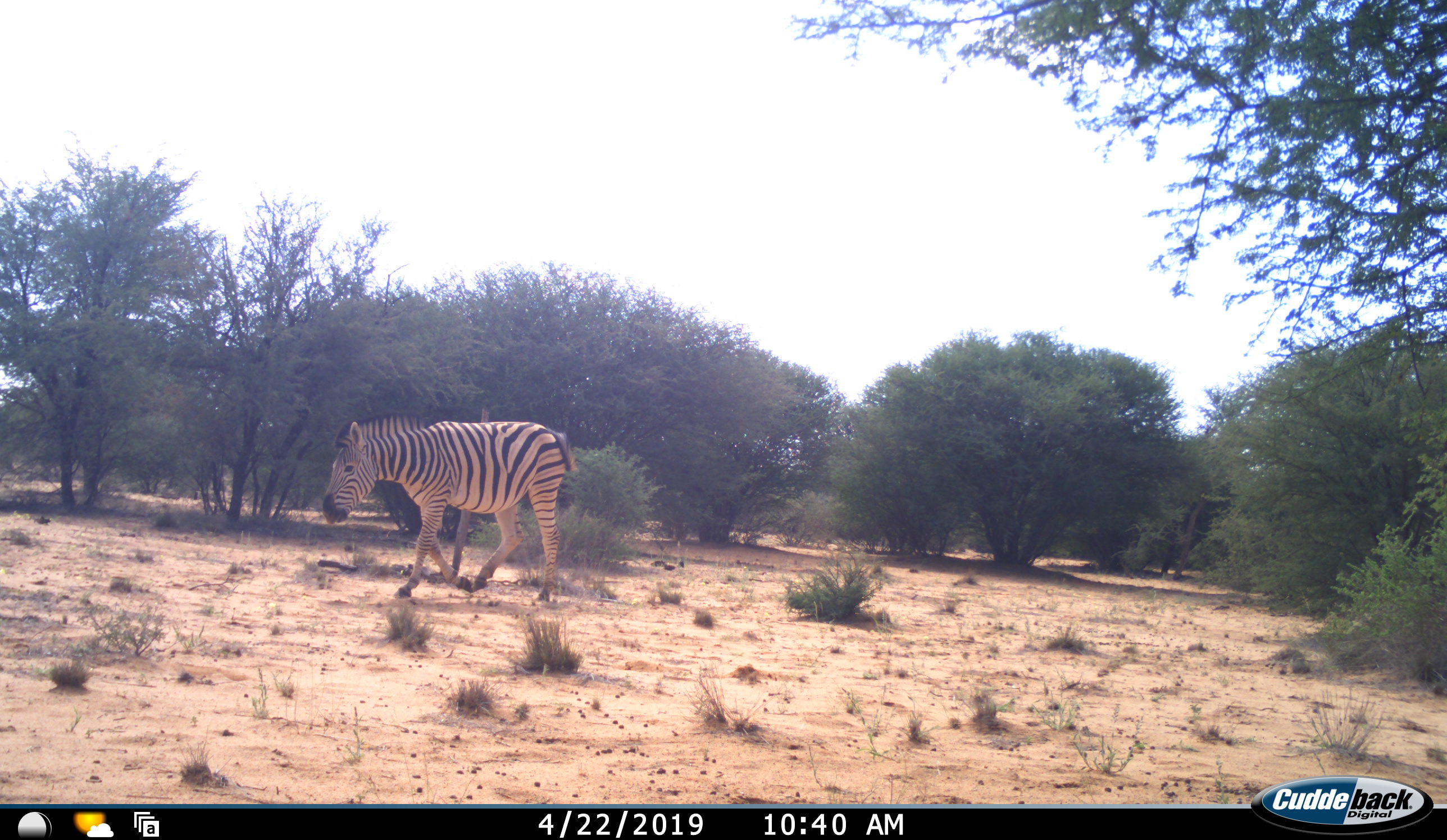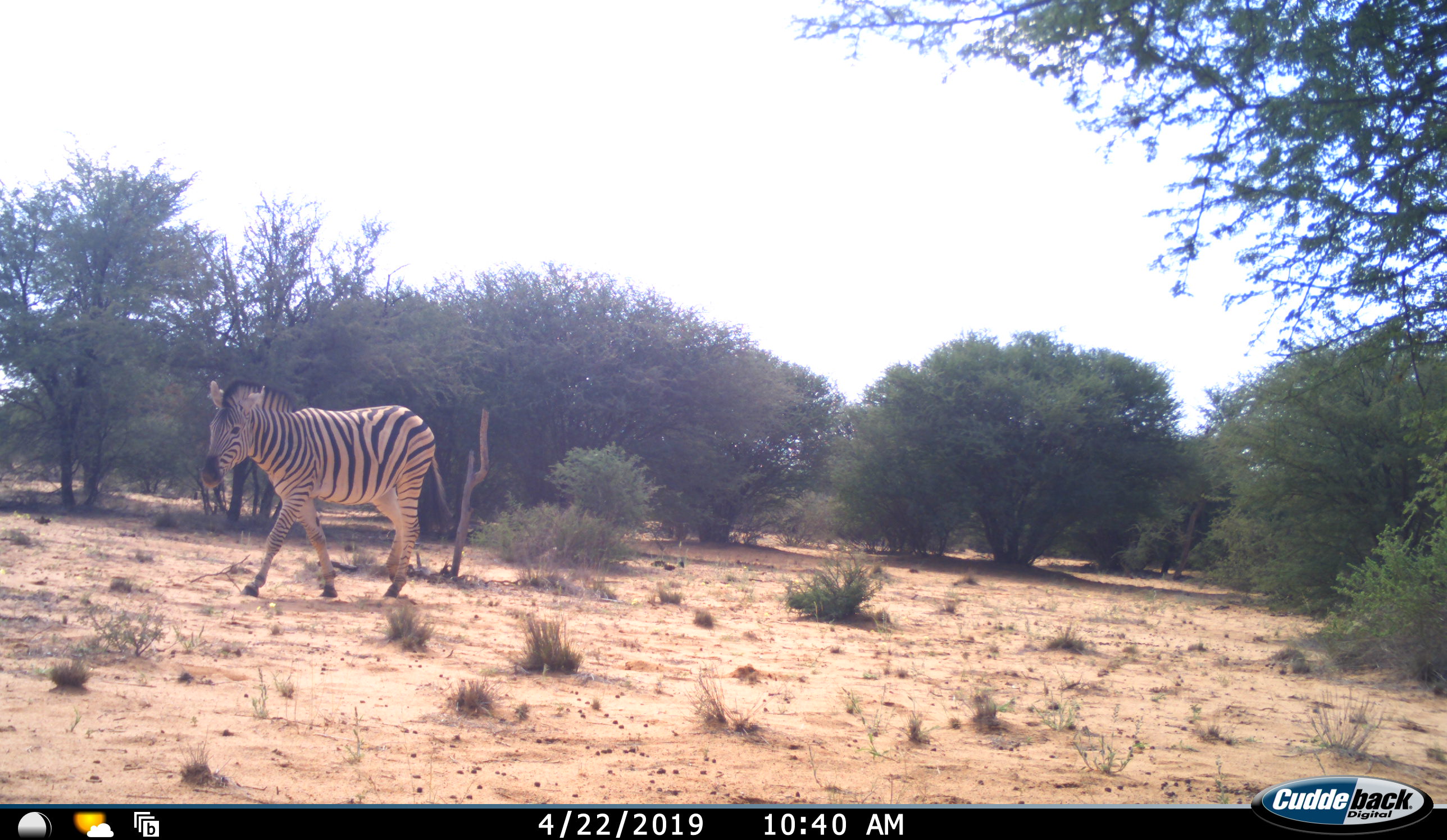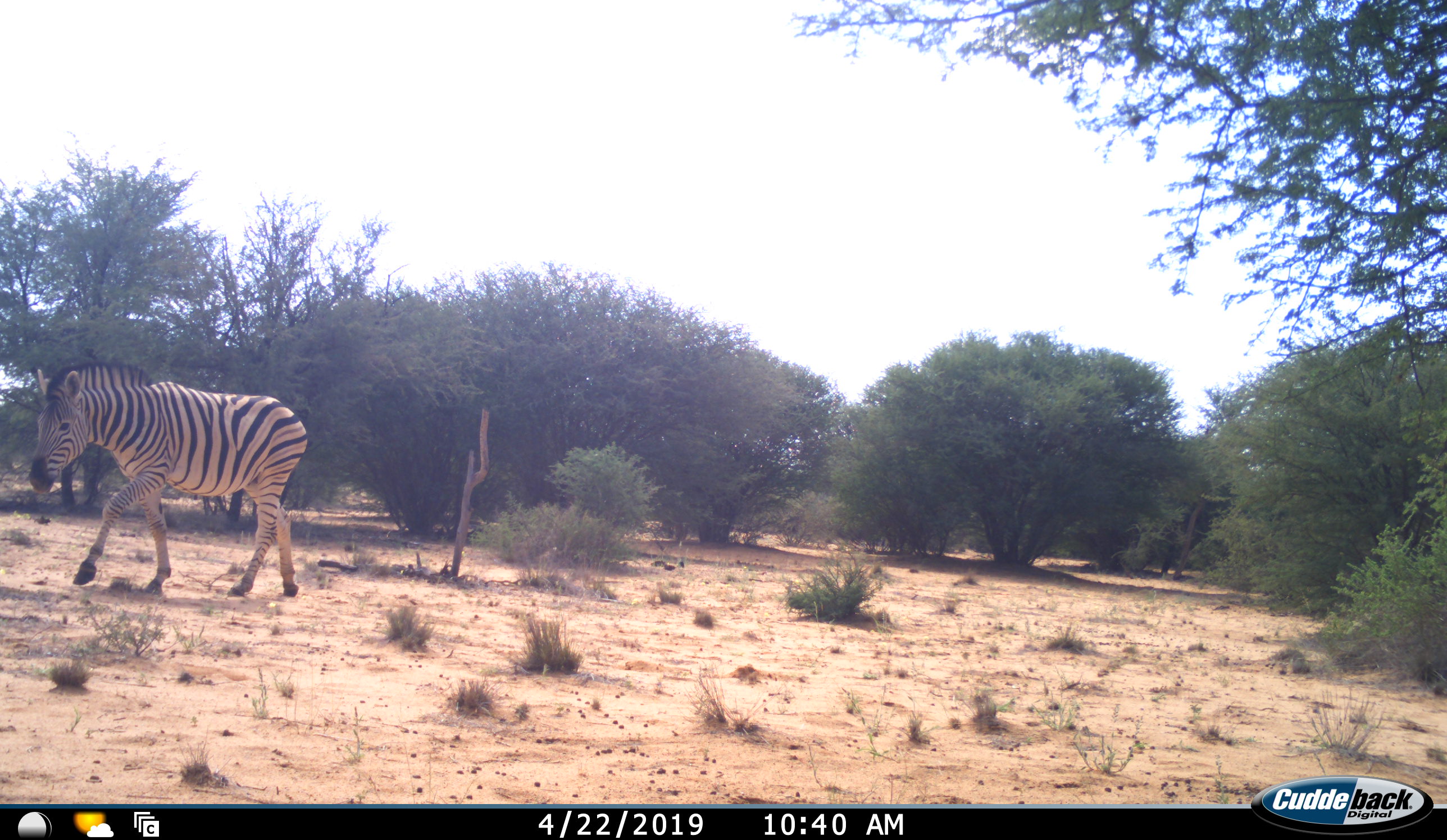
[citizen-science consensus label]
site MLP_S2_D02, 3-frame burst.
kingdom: Animalia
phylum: Chordata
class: Mammalia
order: Perissodactyla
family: Equidae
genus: Equus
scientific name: Equus quagga burchellii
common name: burchell's zebra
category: zebraburchells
Zebraburchells (burchell's zebra) (Equus quagga burchellii), count 1. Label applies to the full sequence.